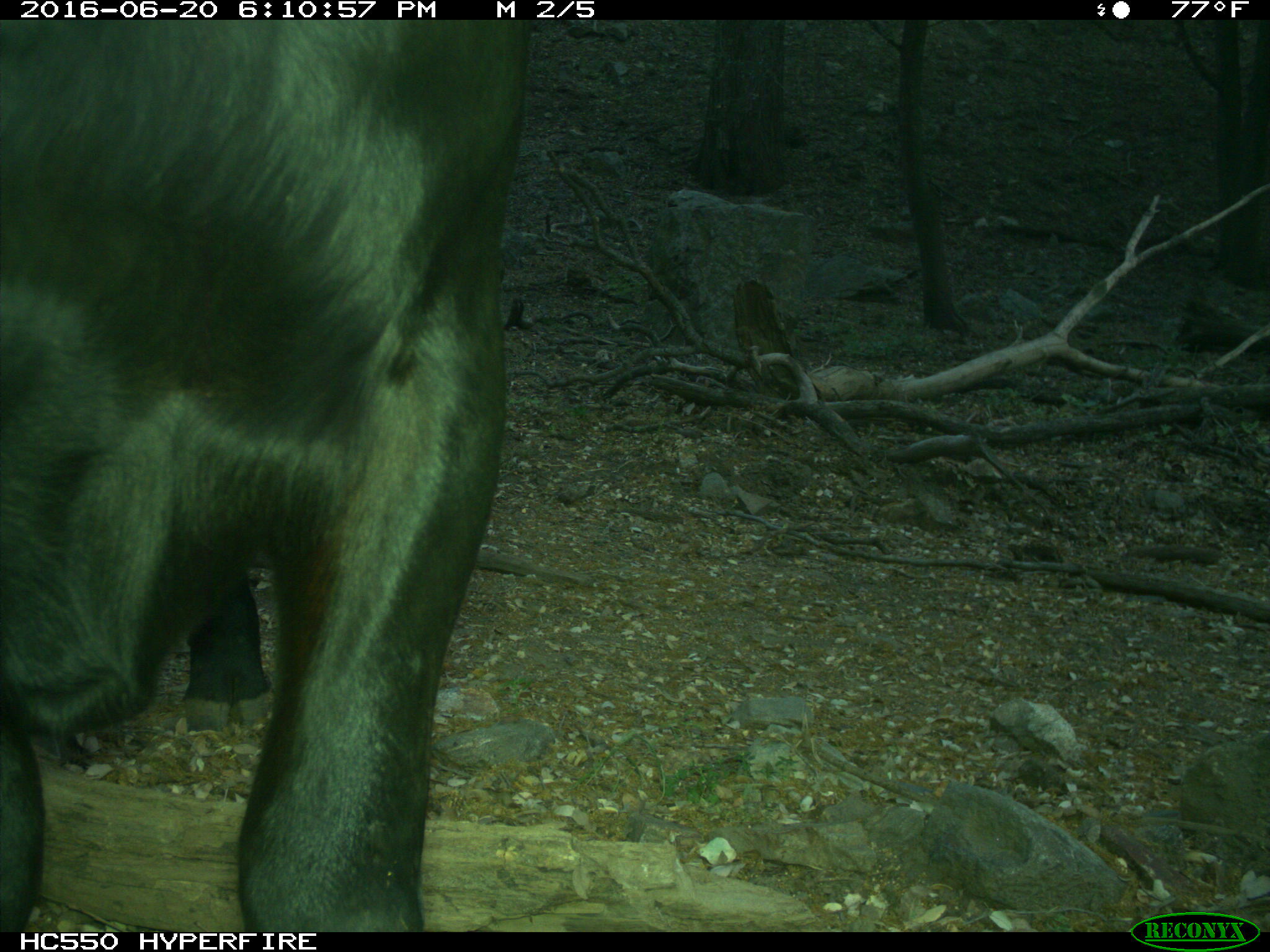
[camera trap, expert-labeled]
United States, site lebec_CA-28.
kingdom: Animalia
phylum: Chordata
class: Mammalia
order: Artiodactyla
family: Bovidae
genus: Bos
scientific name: Bos taurus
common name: domestic cow